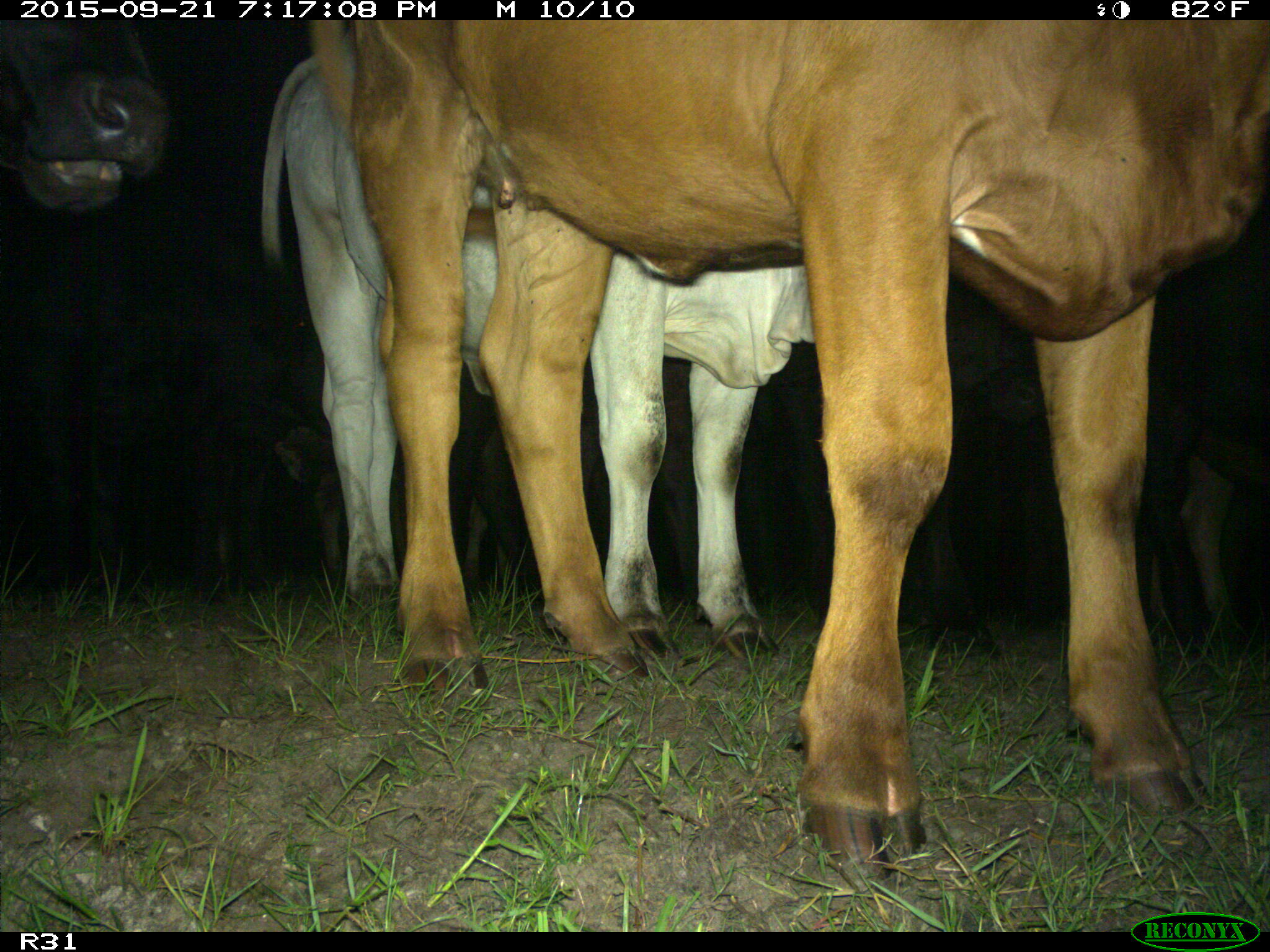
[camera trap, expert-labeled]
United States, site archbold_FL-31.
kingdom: Animalia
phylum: Chordata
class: Mammalia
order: Artiodactyla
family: Bovidae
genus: Bos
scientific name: Bos taurus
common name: domestic cow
Bos taurus (domestic cow).